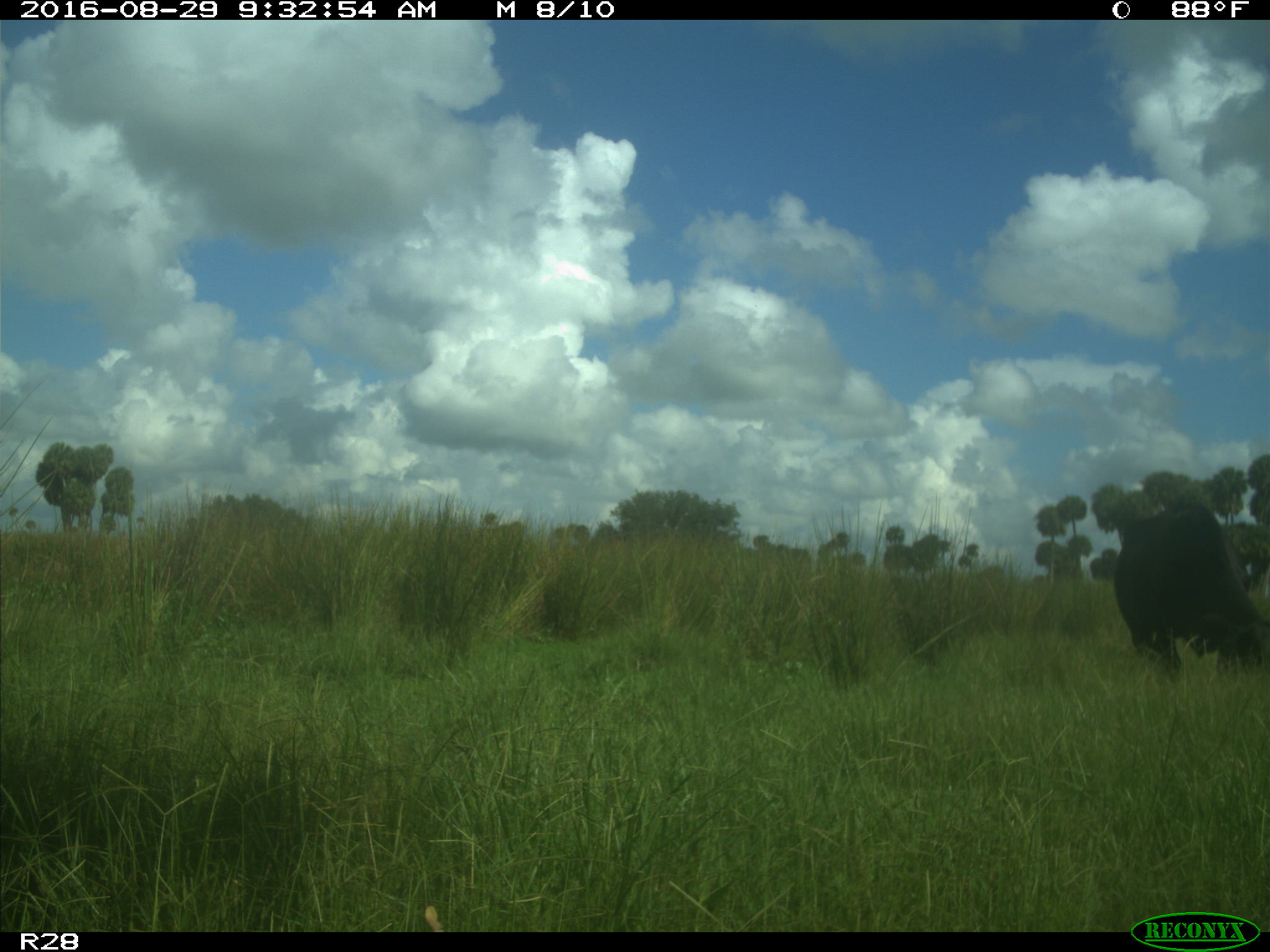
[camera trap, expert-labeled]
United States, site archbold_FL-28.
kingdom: Animalia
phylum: Chordata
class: Mammalia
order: Artiodactyla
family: Bovidae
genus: Bos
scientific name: Bos taurus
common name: domestic cow